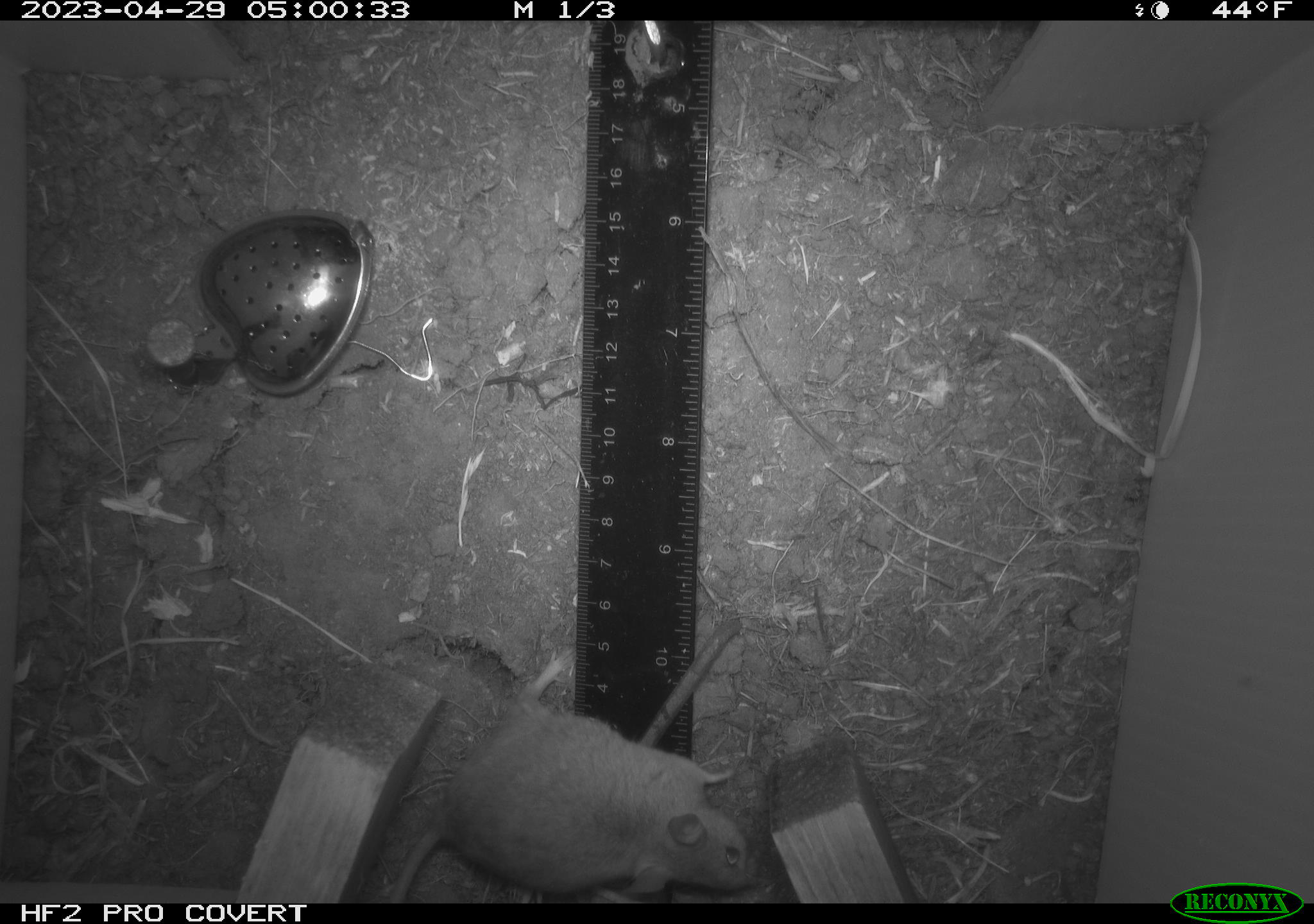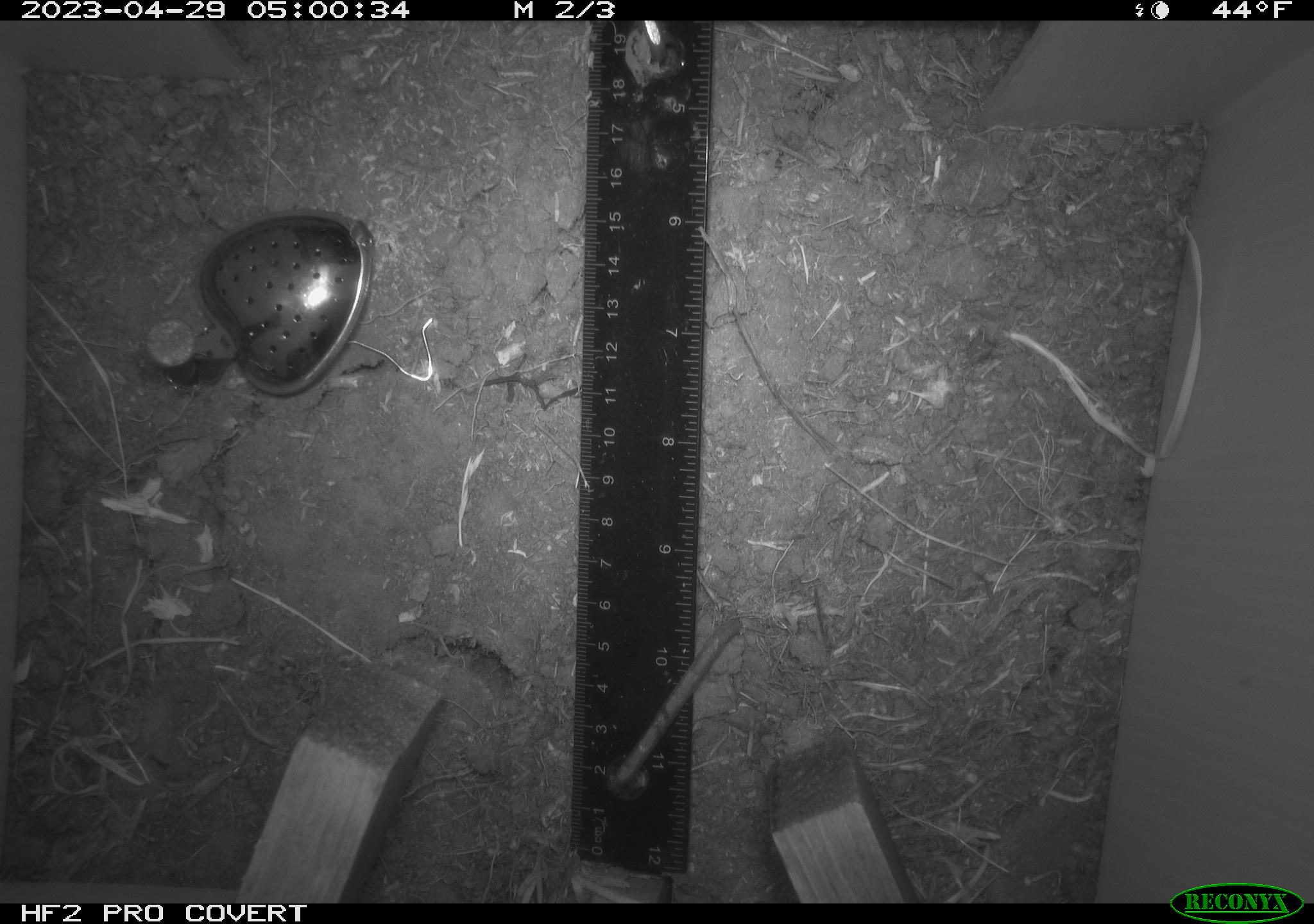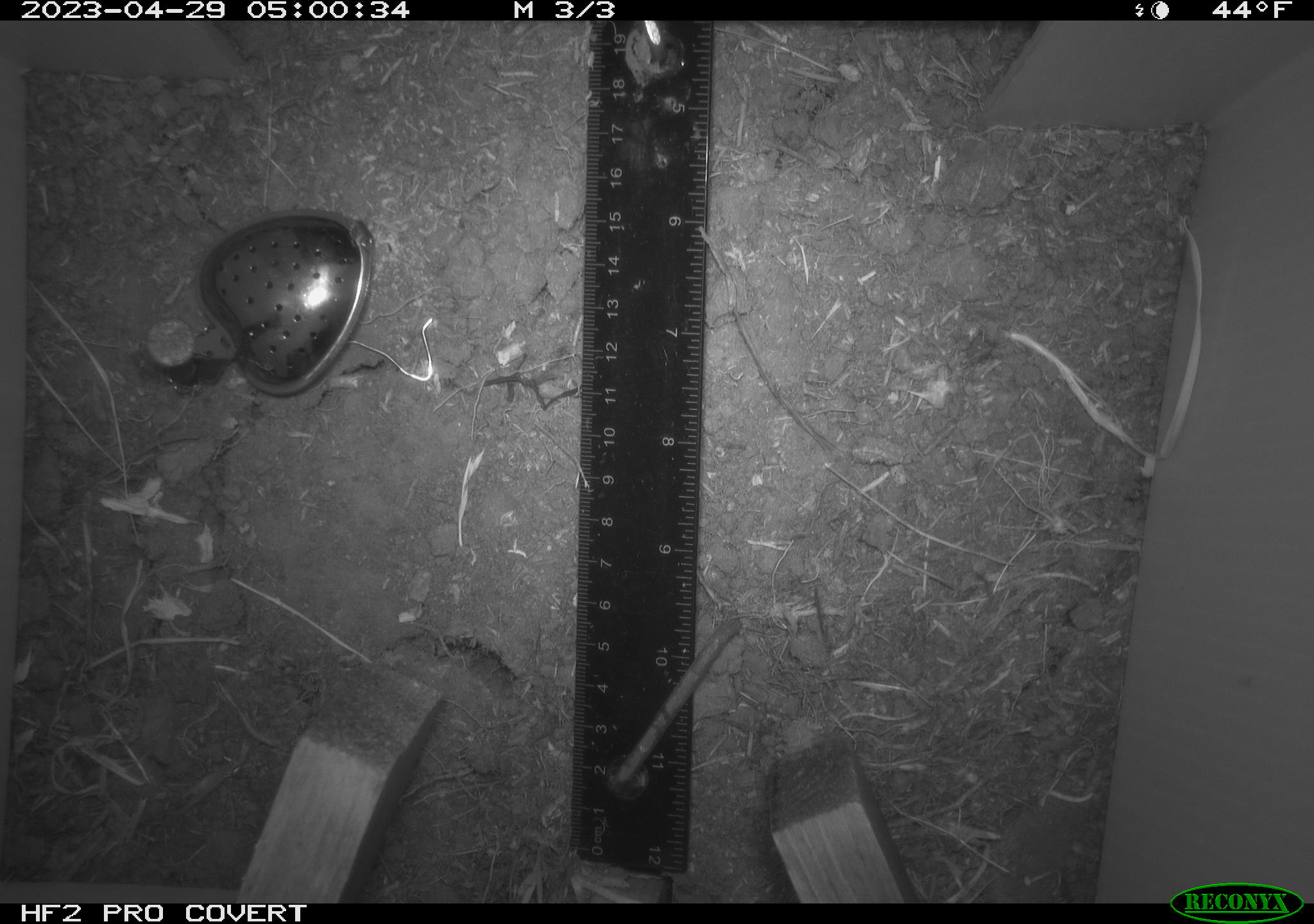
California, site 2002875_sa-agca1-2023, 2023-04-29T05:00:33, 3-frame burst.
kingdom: Animalia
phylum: Chordata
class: Mammalia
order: Rodentia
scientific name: Rodentia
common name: mouse species